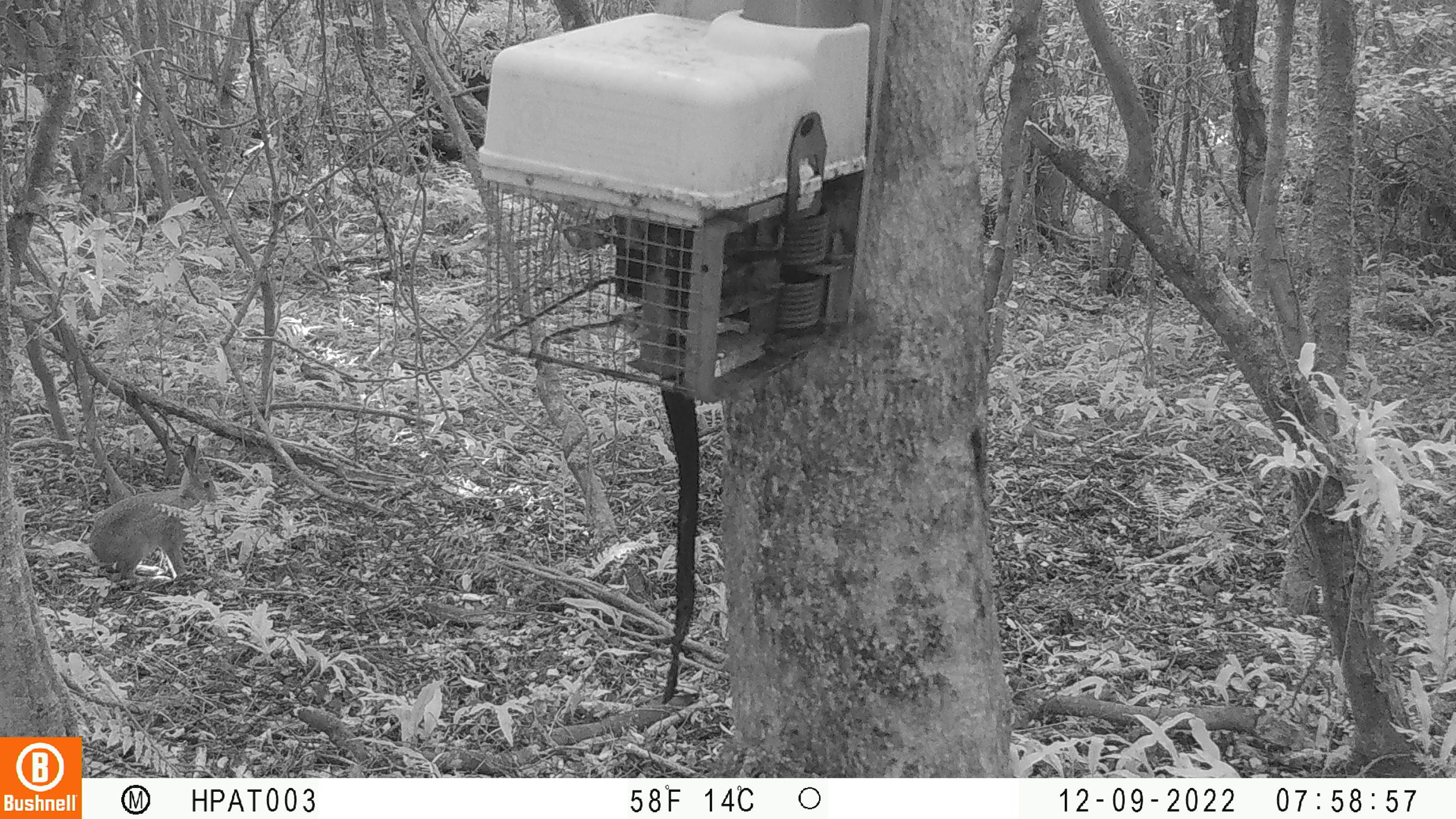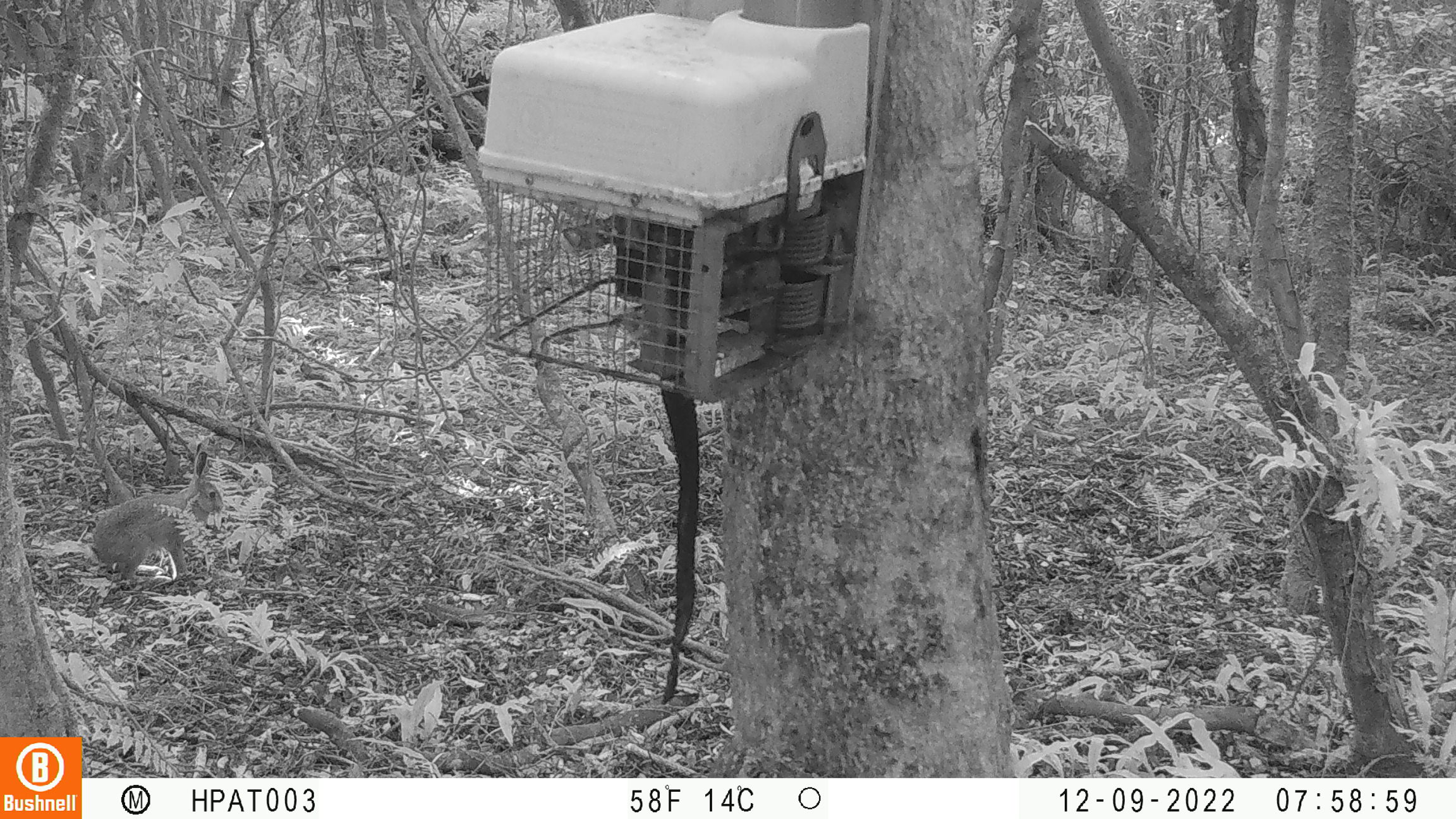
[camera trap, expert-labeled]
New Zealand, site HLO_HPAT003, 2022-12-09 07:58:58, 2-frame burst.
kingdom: Animalia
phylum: Chordata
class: Mammalia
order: Lagomorpha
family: Leporidae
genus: Oryctolagus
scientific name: Oryctolagus cuniculus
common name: european rabbit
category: rabbit